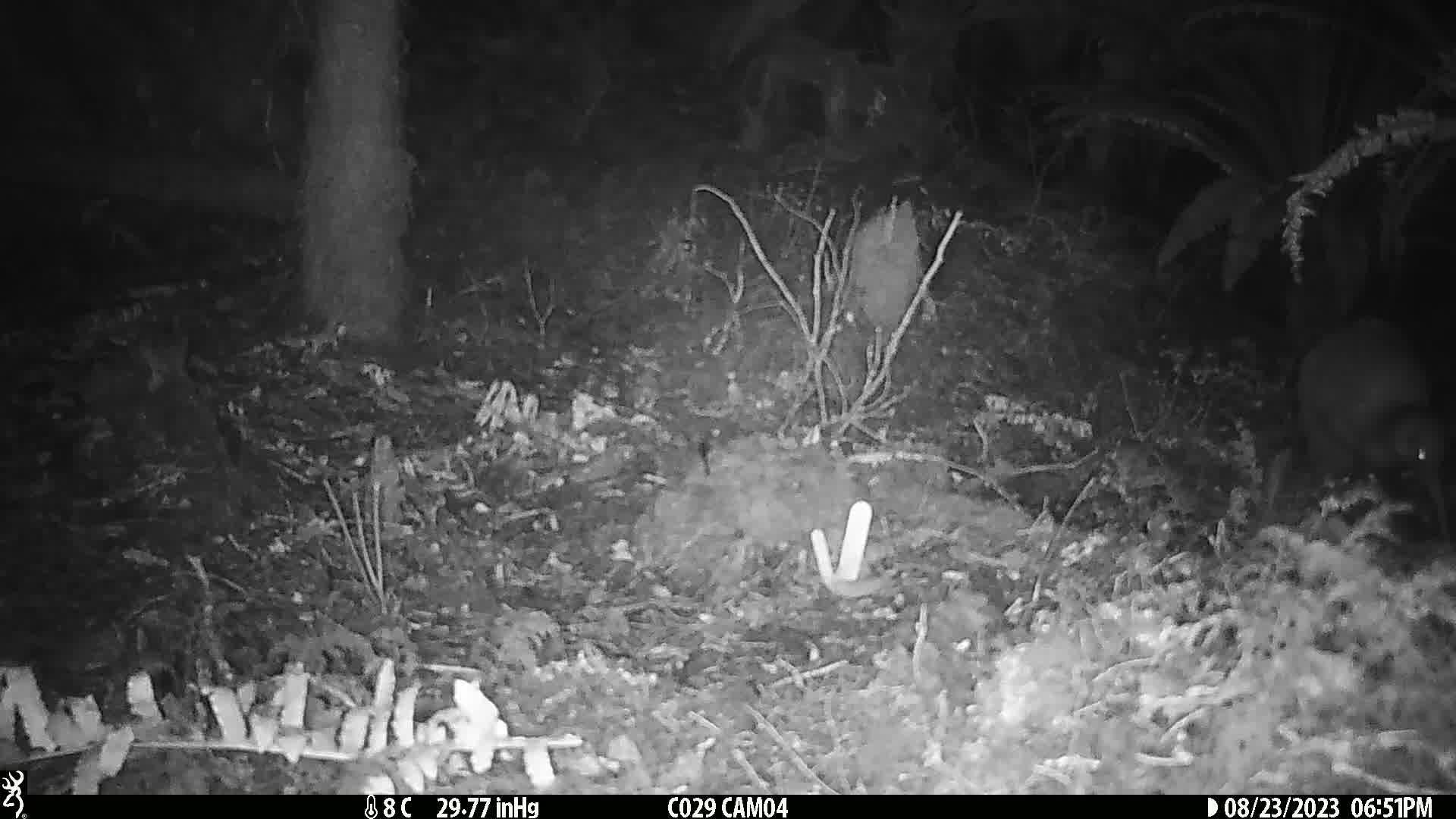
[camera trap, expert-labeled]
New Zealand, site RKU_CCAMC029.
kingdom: Animalia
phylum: Chordata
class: Aves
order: Apterygiformes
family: Apterygidae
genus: Apteryx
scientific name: Apteryx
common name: kiwi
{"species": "kiwi (Apteryx)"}